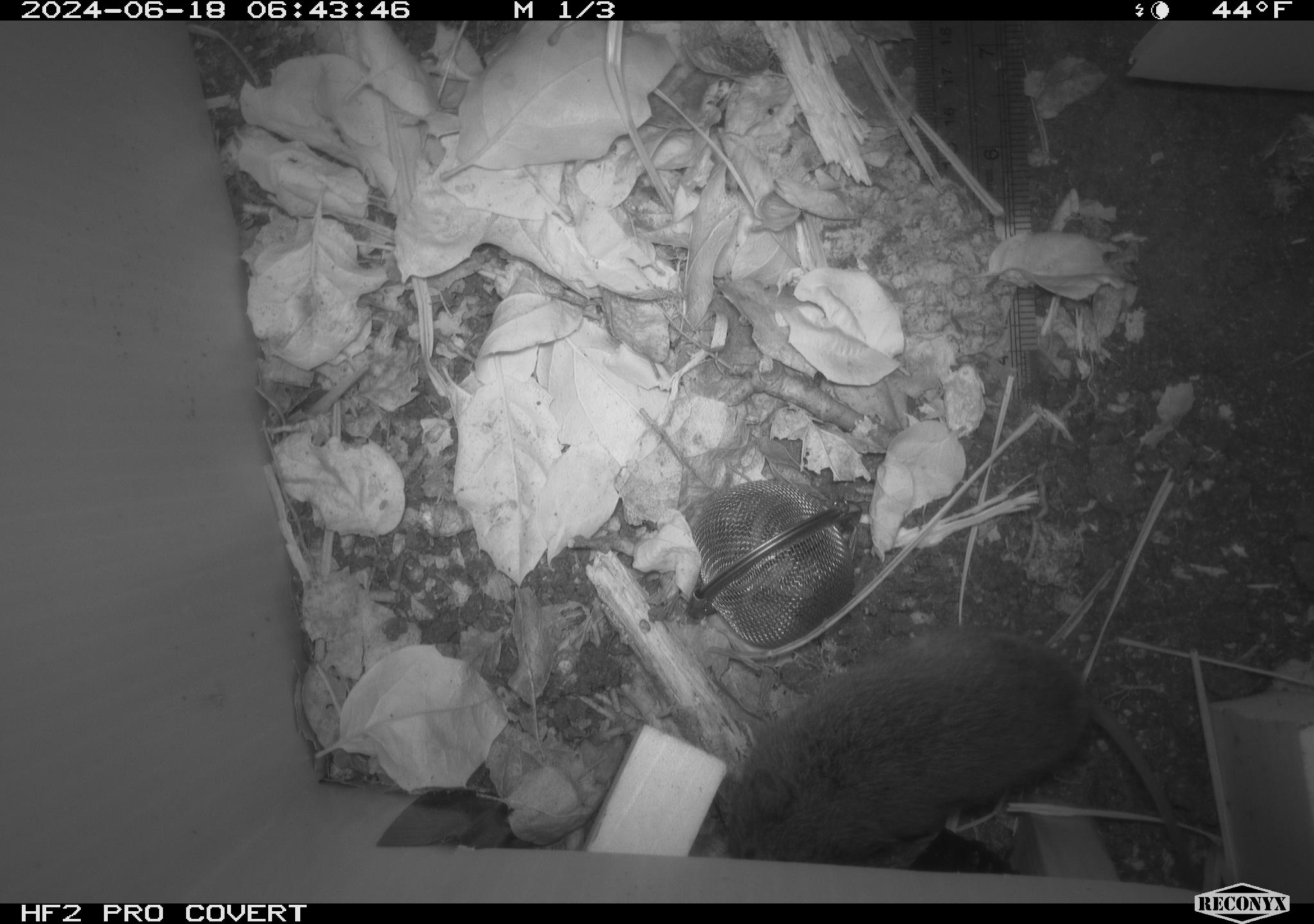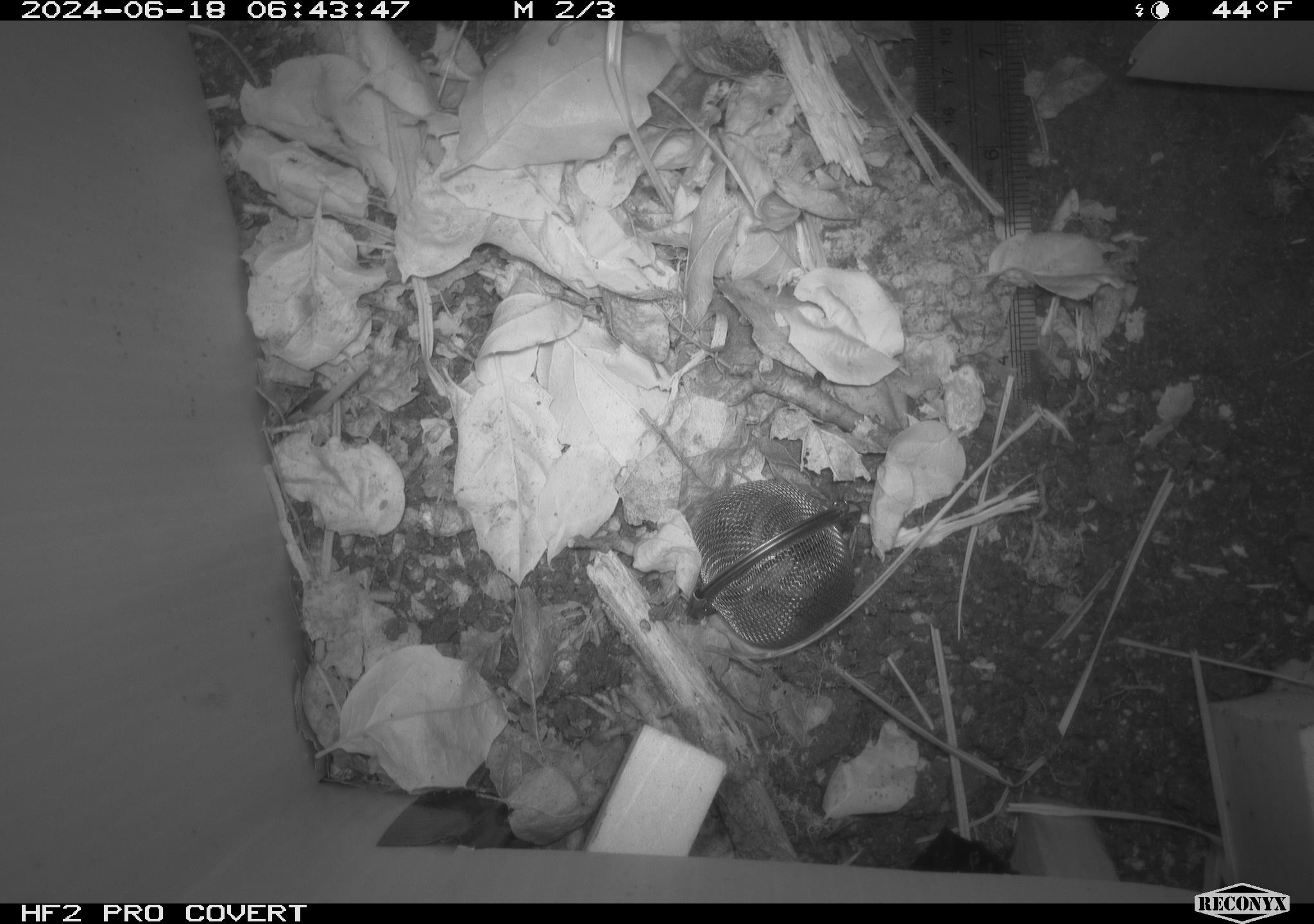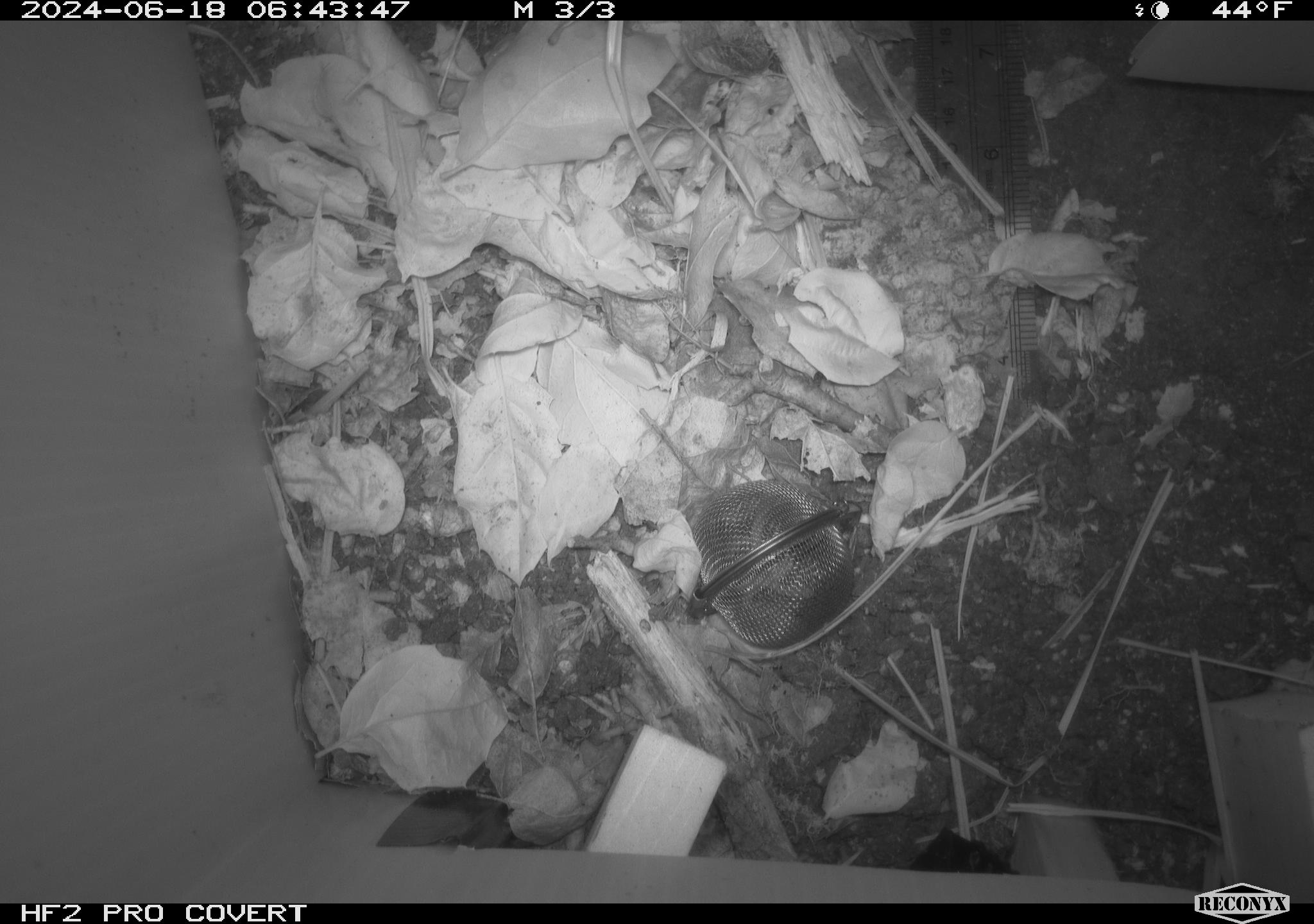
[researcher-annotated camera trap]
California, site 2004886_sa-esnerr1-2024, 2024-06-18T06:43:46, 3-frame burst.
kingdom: Animalia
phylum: Chordata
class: Mammalia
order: Rodentia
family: Cricetidae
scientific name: Cricetidae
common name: hamsters, voles, lemmings, and allies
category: cricetidae family